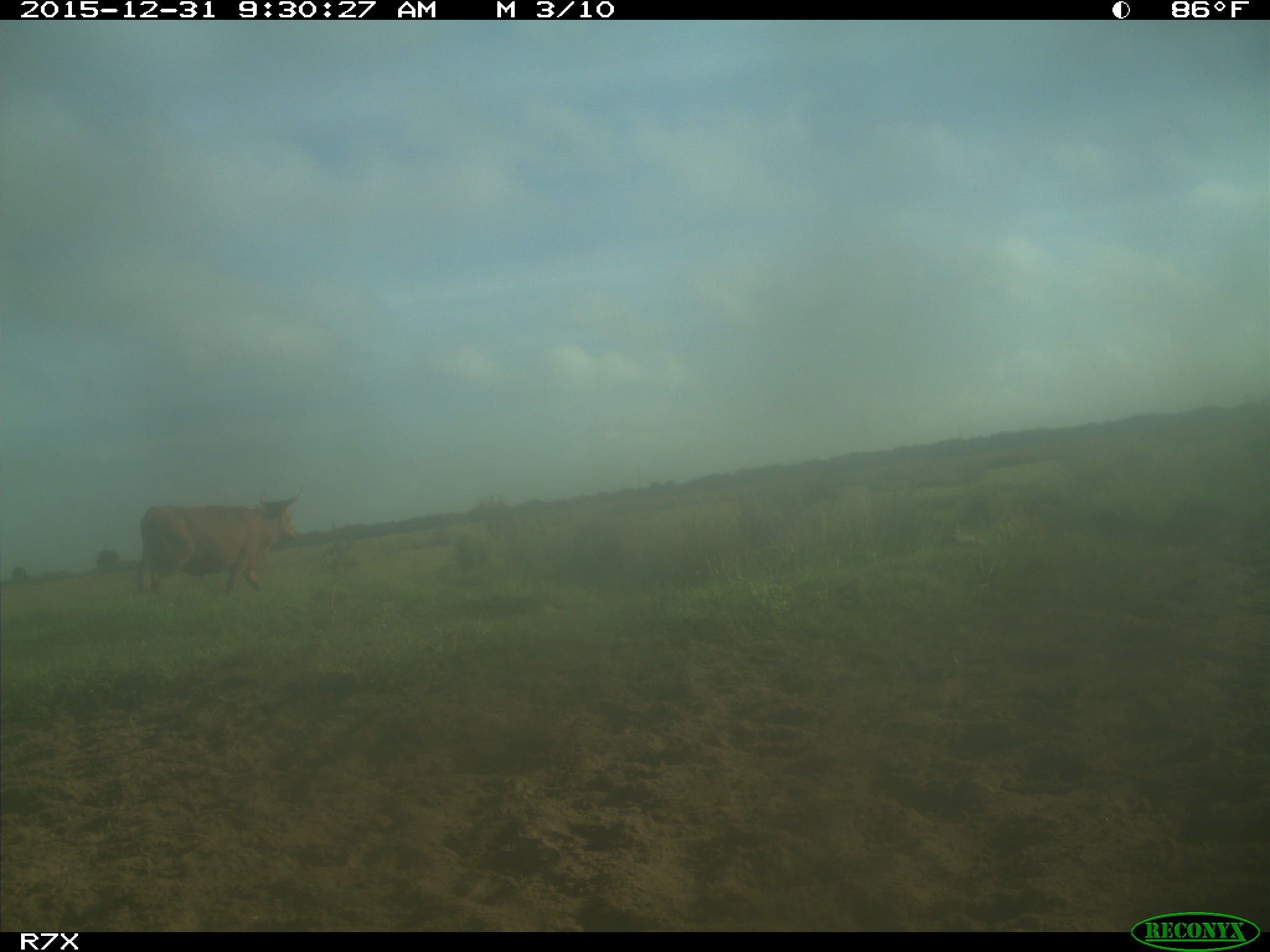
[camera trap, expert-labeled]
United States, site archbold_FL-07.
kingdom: Animalia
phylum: Chordata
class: Mammalia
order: Artiodactyla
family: Bovidae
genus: Bos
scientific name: Bos taurus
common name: domestic cow